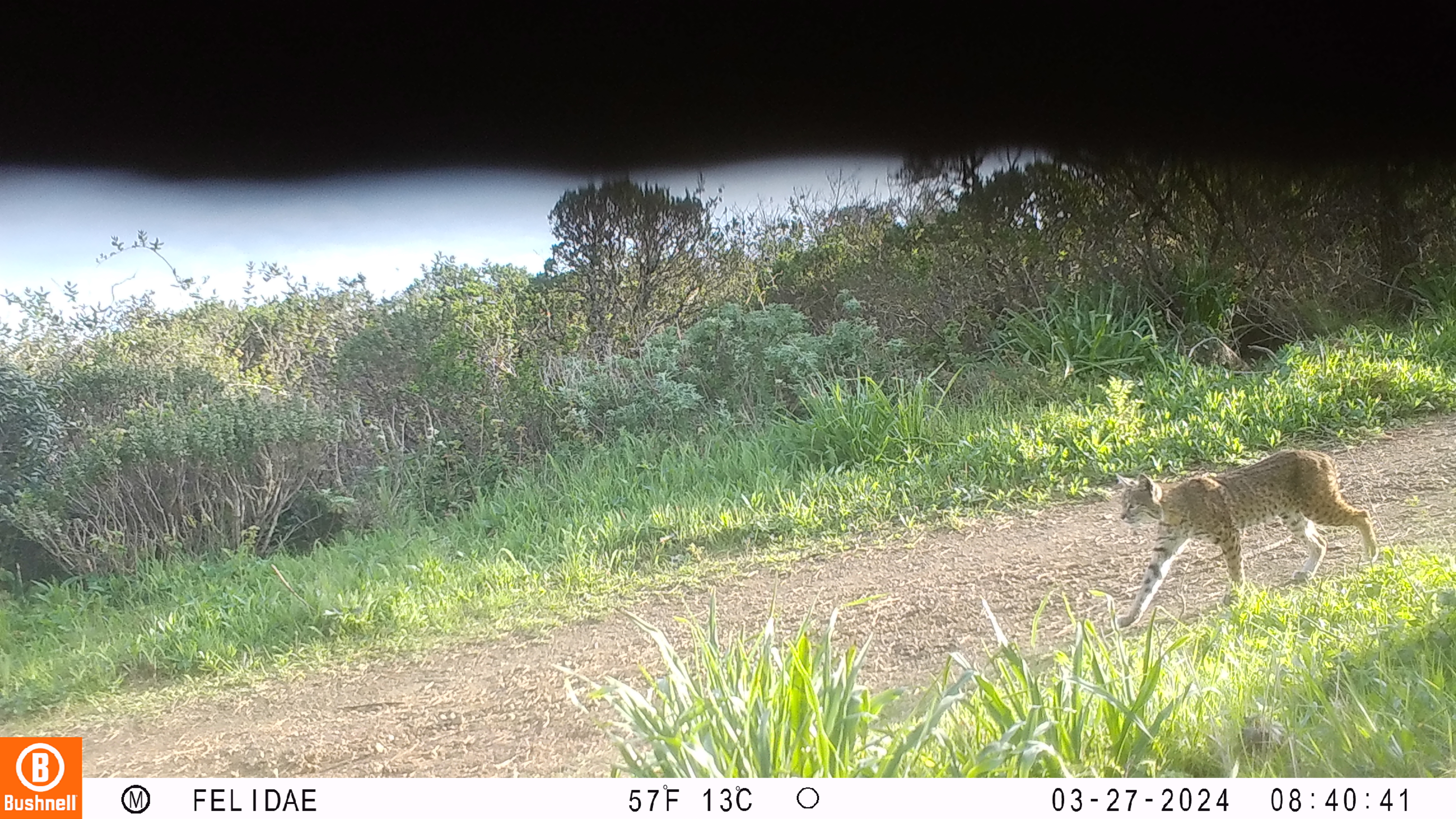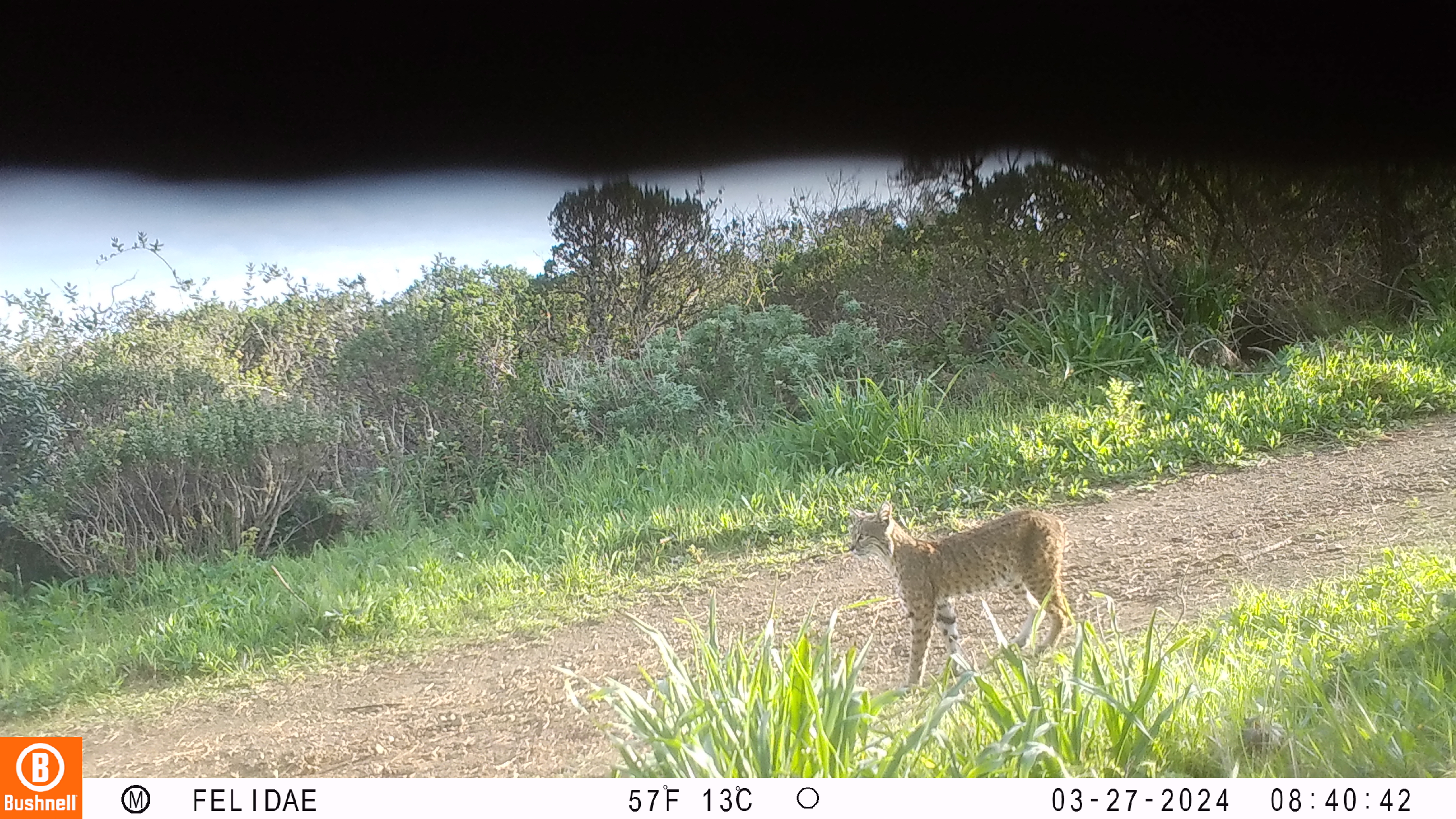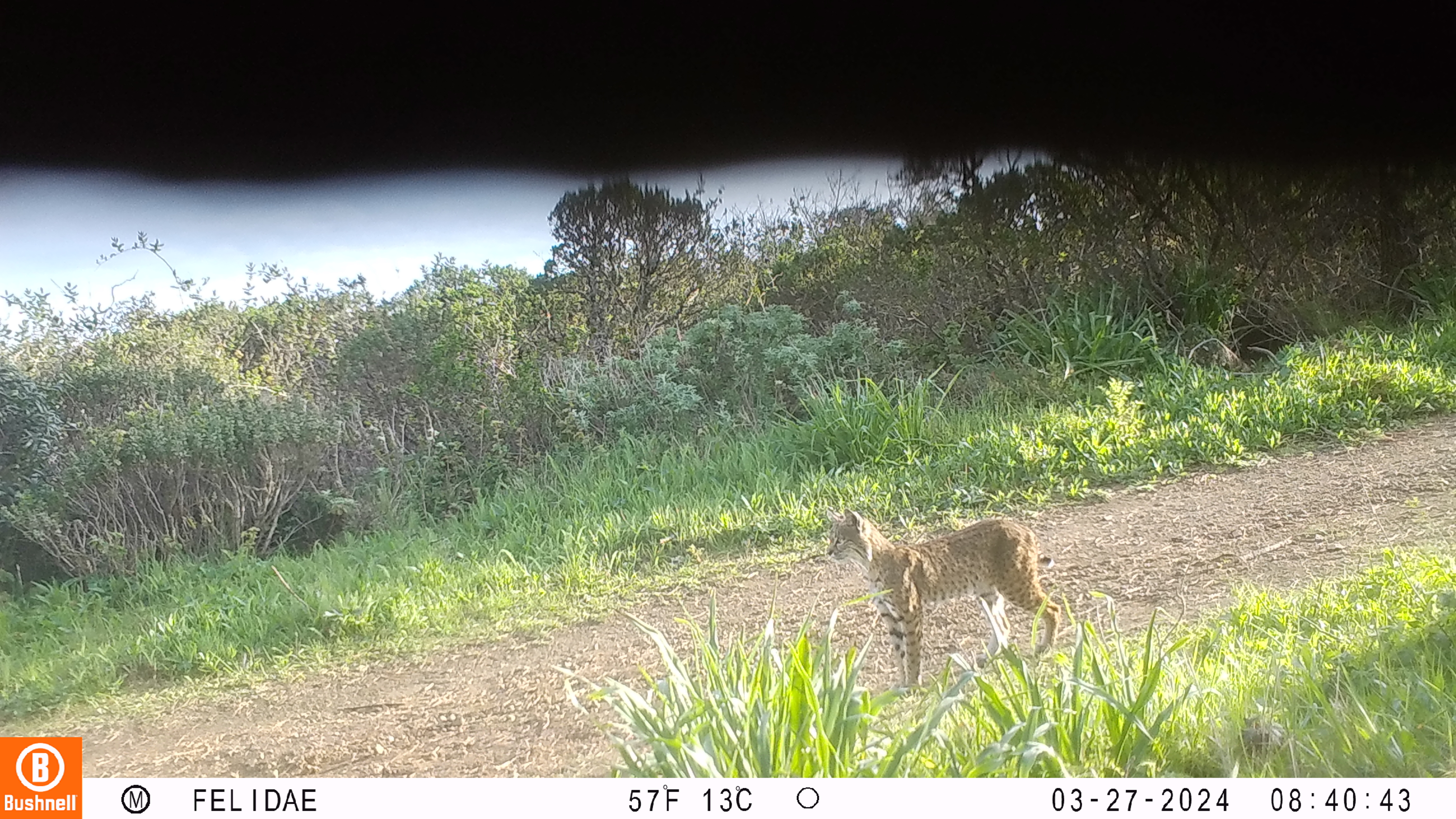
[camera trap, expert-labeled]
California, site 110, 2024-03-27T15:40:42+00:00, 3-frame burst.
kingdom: Animalia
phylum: Chordata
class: Mammalia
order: Carnivora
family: Felidae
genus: Lynx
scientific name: Lynx rufus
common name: bobcat